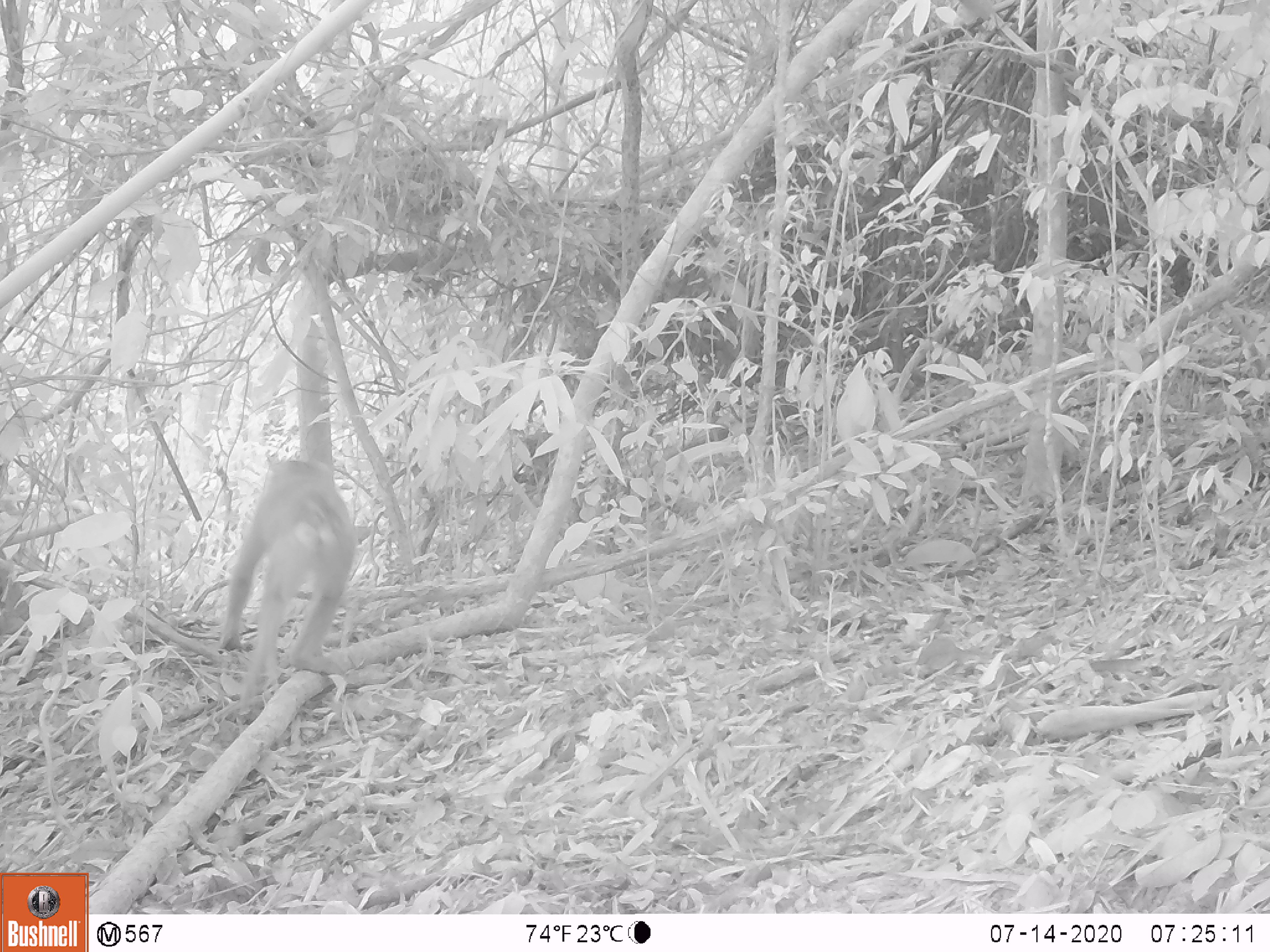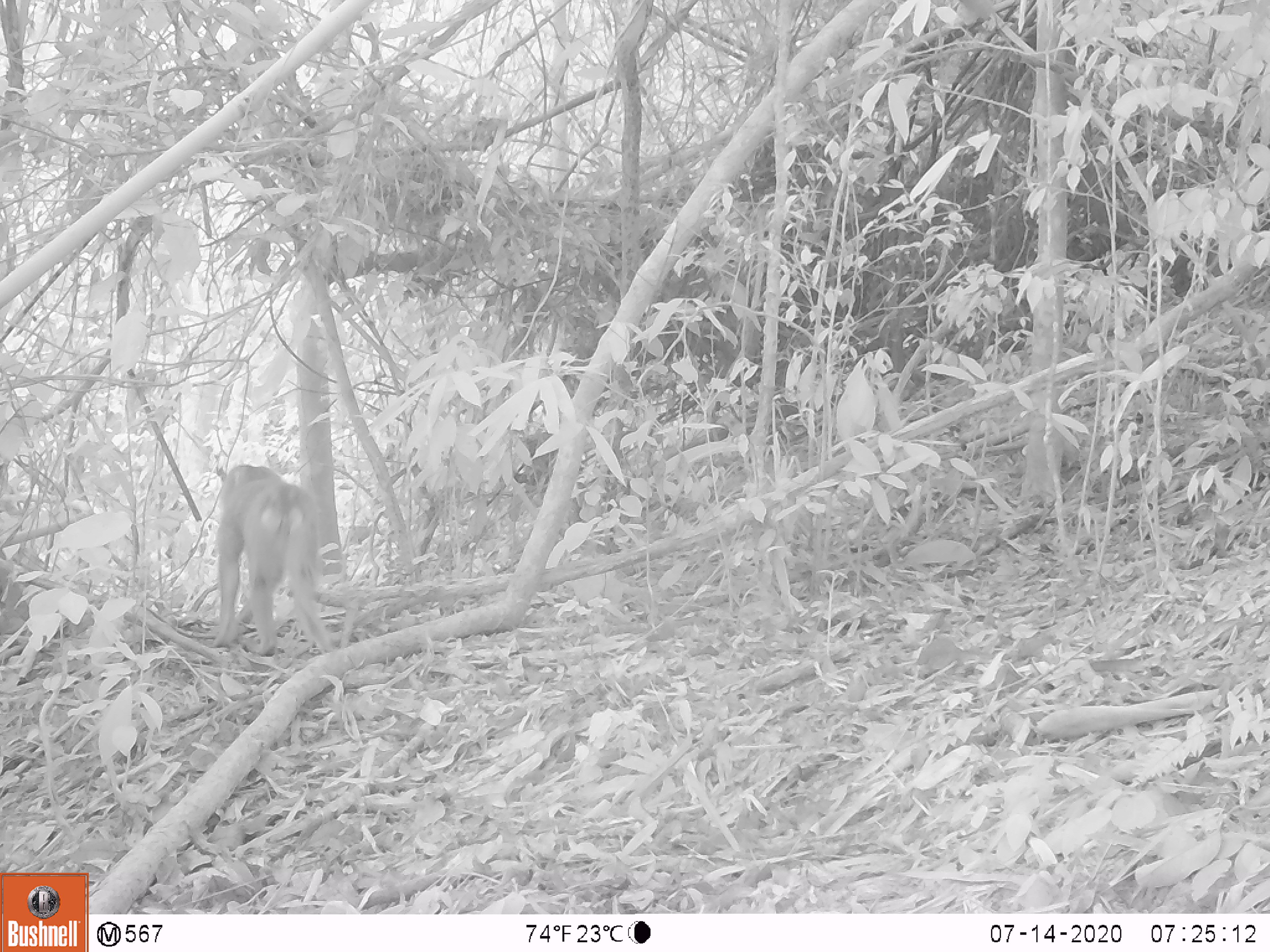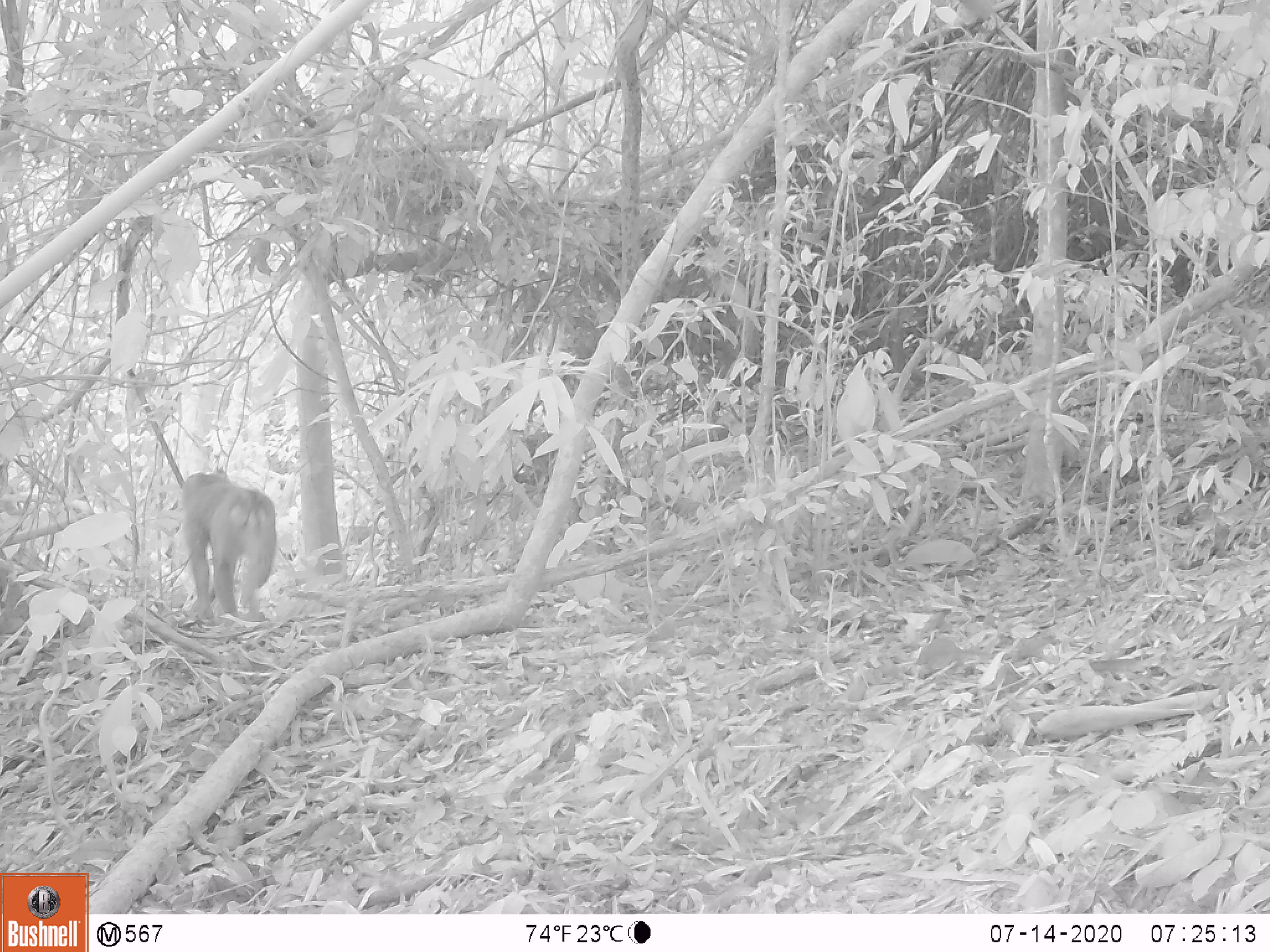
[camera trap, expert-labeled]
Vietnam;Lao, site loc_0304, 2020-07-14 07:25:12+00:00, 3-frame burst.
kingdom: Animalia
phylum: Chordata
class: Mammalia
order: Primates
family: Cercopithecidae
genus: Macaca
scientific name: Macaca nemestrina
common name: pig-tailed macaque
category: pig tailed macaque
Pig tailed macaque (pig-tailed macaque) (Macaca nemestrina). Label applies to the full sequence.